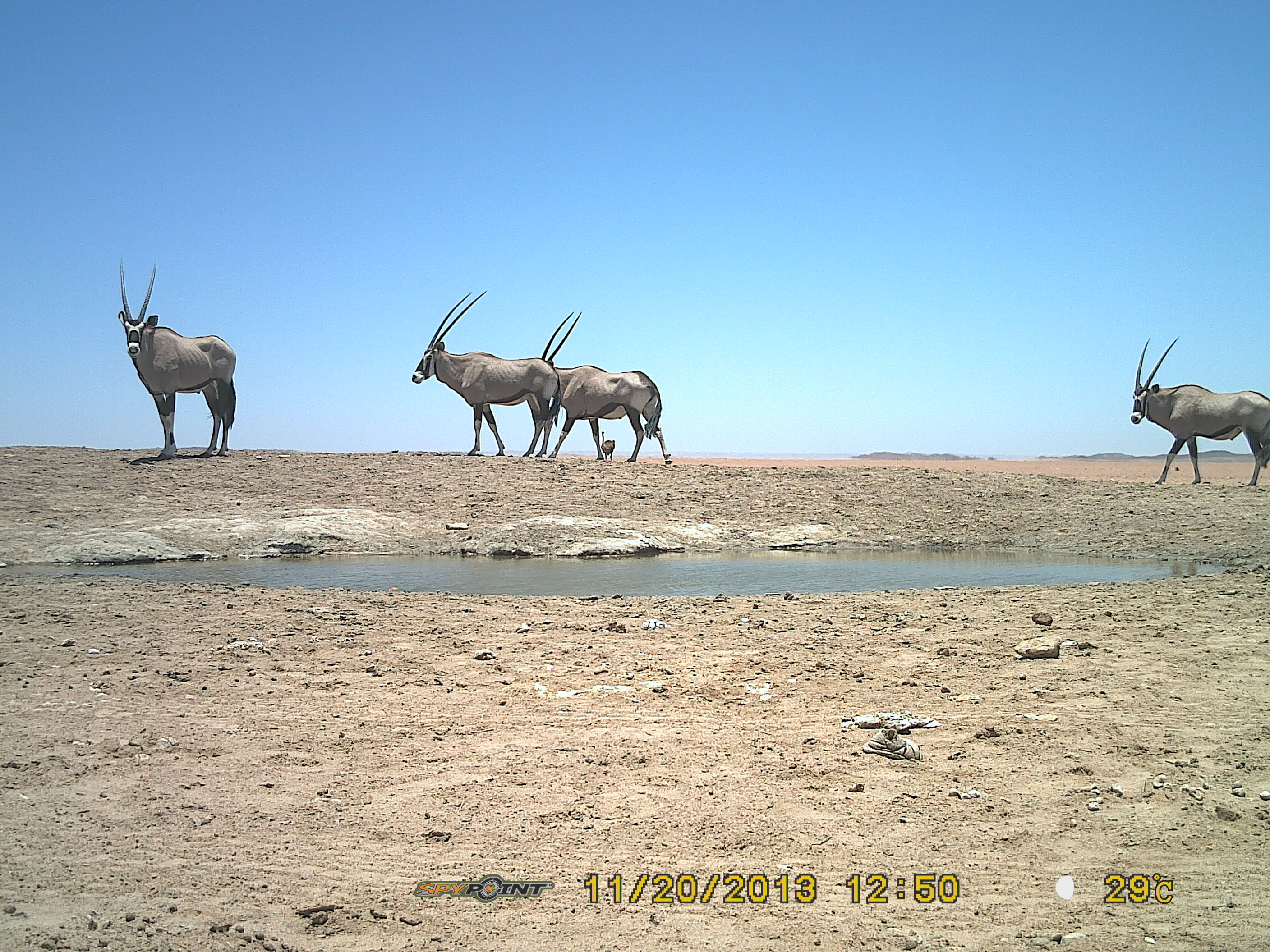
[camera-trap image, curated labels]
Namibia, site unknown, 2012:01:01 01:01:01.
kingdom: Animalia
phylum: Chordata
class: Mammalia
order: Artiodactyla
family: Bovidae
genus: Oryx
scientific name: Oryx gazella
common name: gemsbok